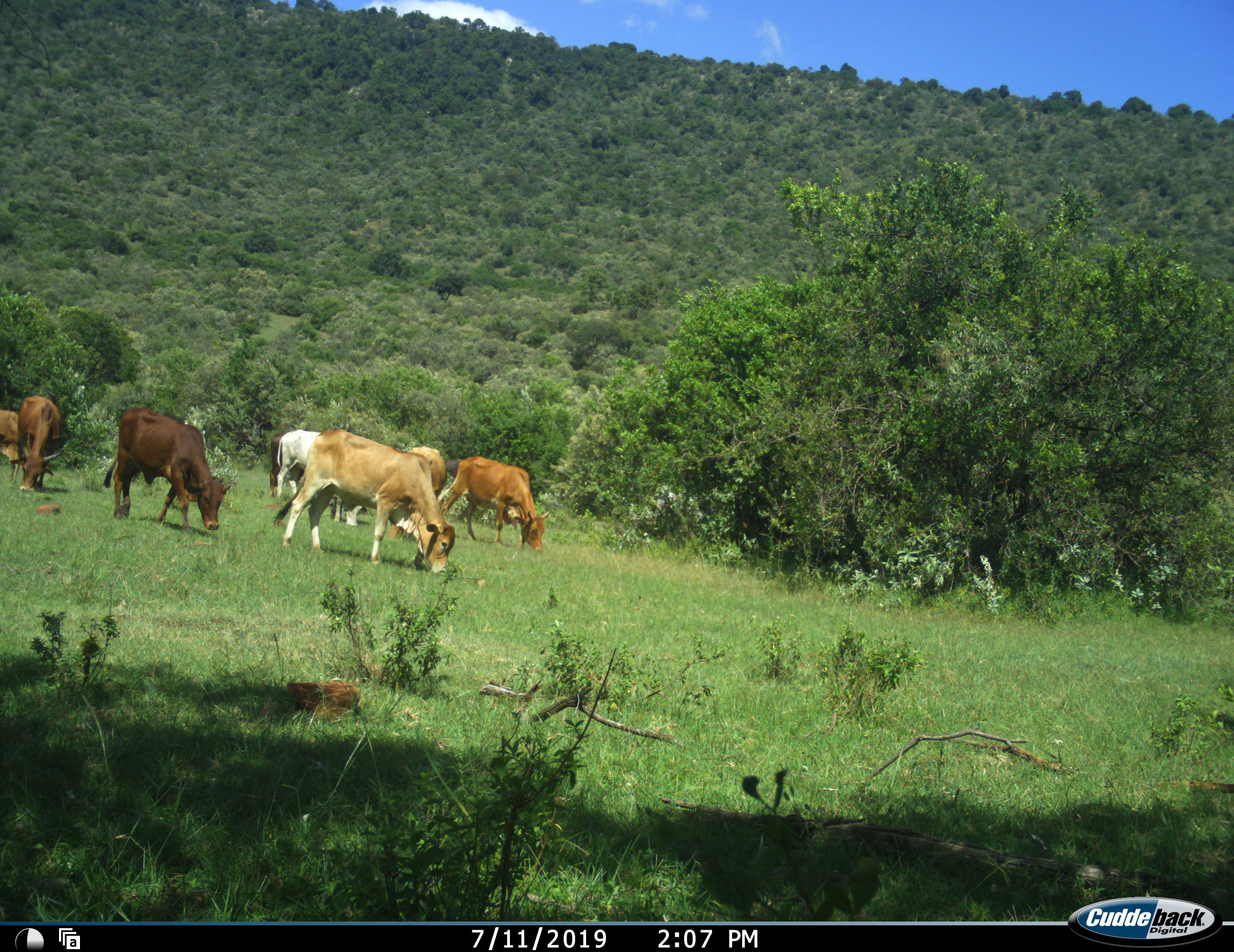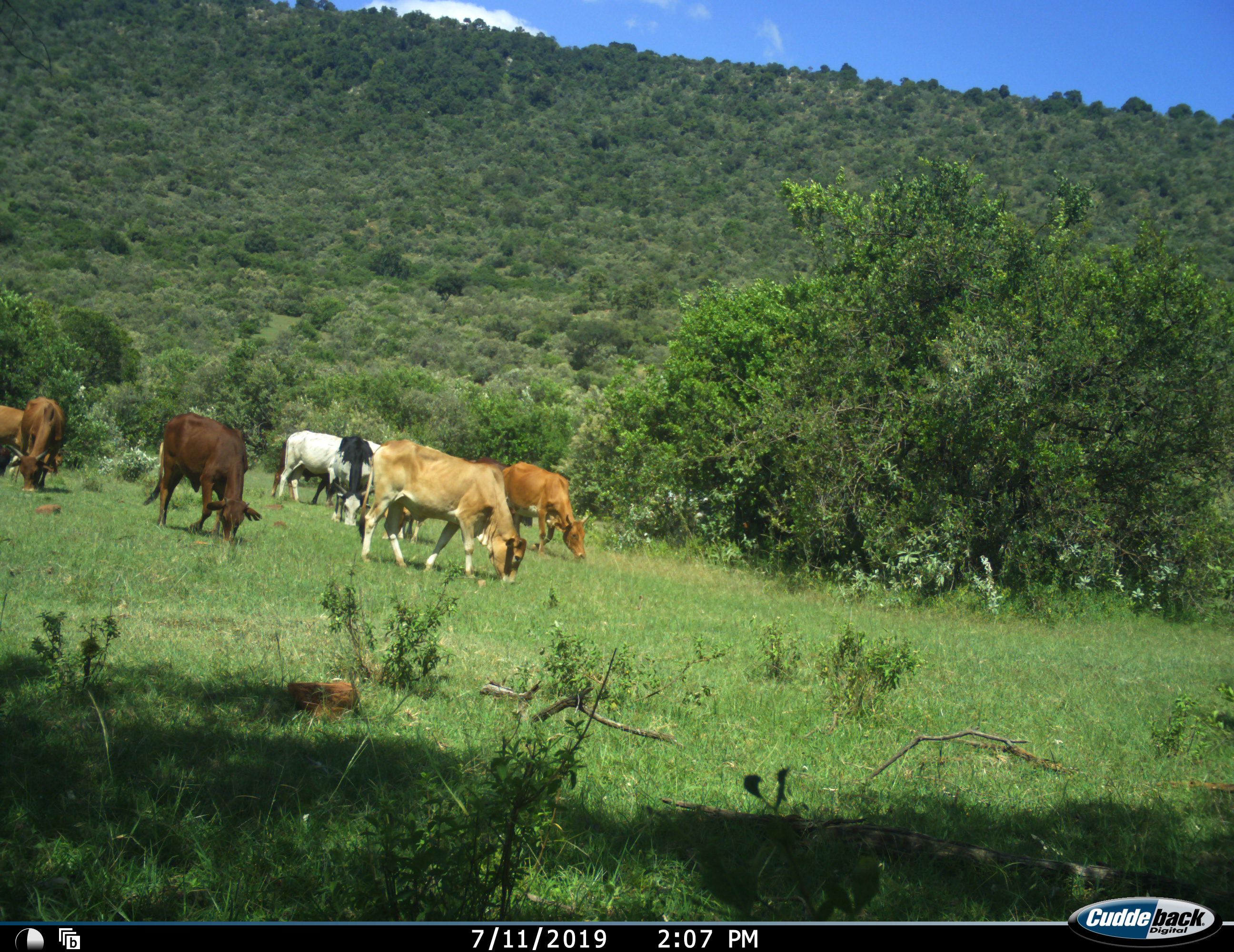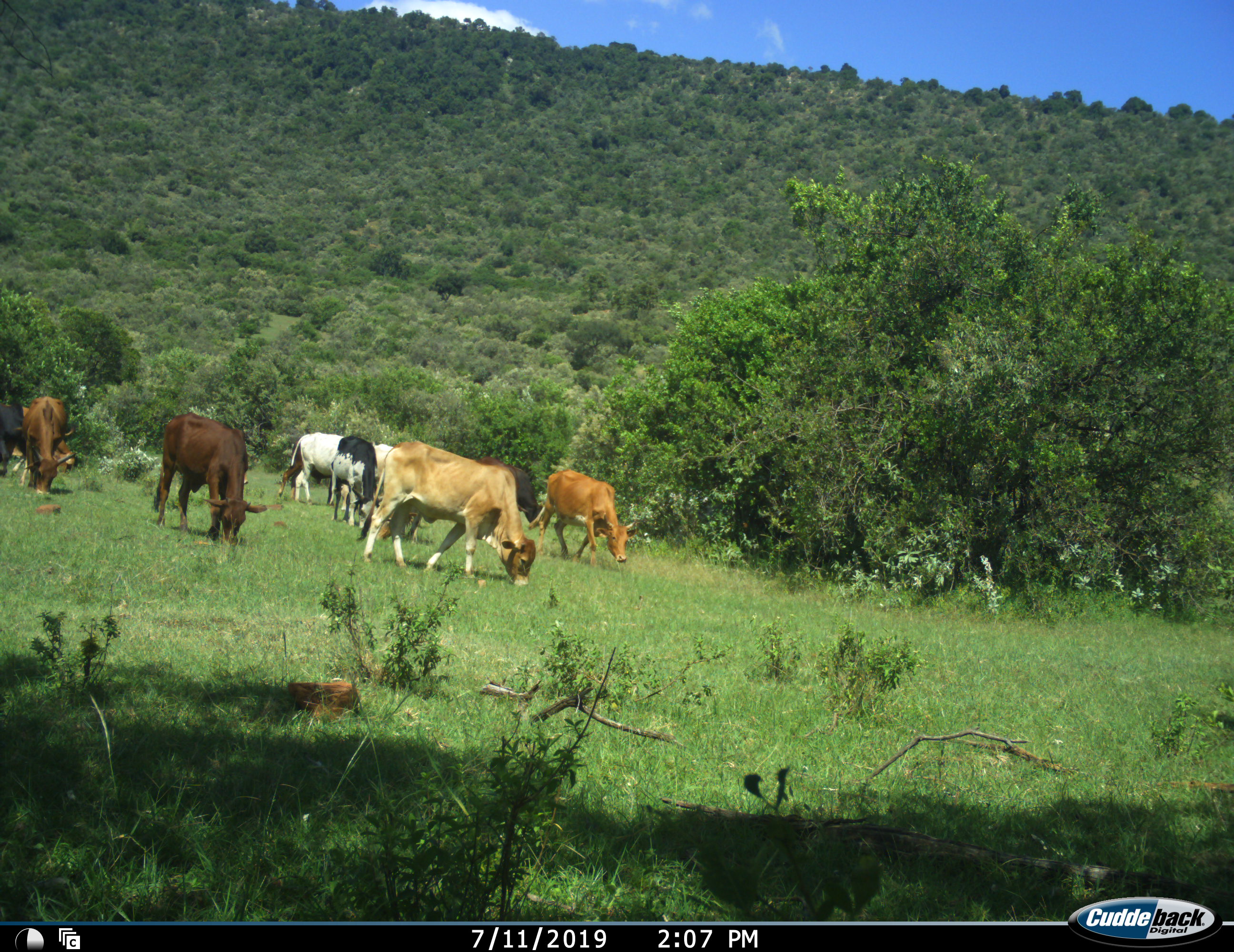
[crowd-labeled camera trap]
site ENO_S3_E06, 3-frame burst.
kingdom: Animalia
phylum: Chordata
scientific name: Vertebrata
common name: domestic animal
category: domesticanimal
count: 8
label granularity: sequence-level